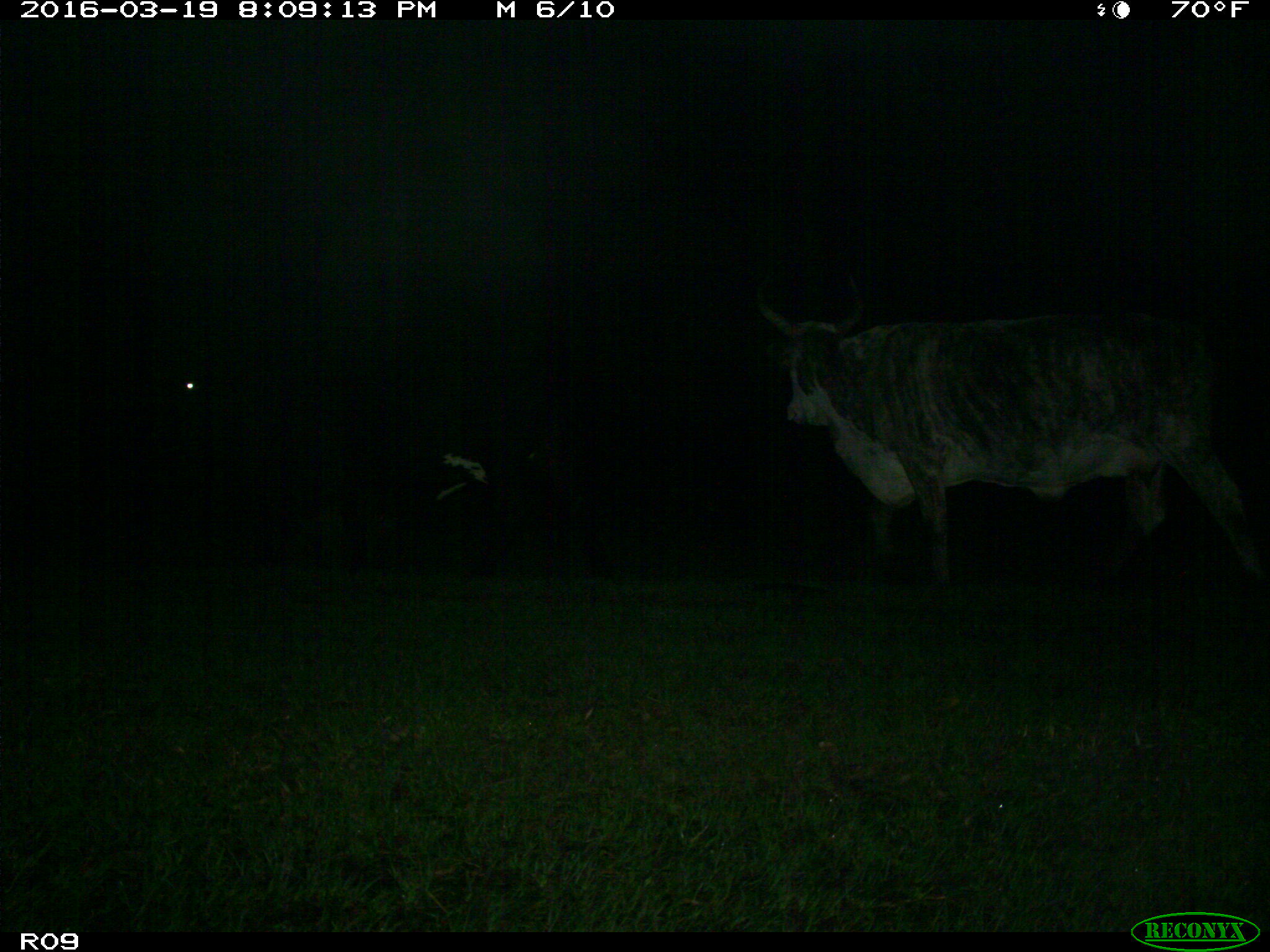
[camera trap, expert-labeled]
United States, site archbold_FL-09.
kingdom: Animalia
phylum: Chordata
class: Mammalia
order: Artiodactyla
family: Bovidae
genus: Bos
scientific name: Bos taurus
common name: domestic cow